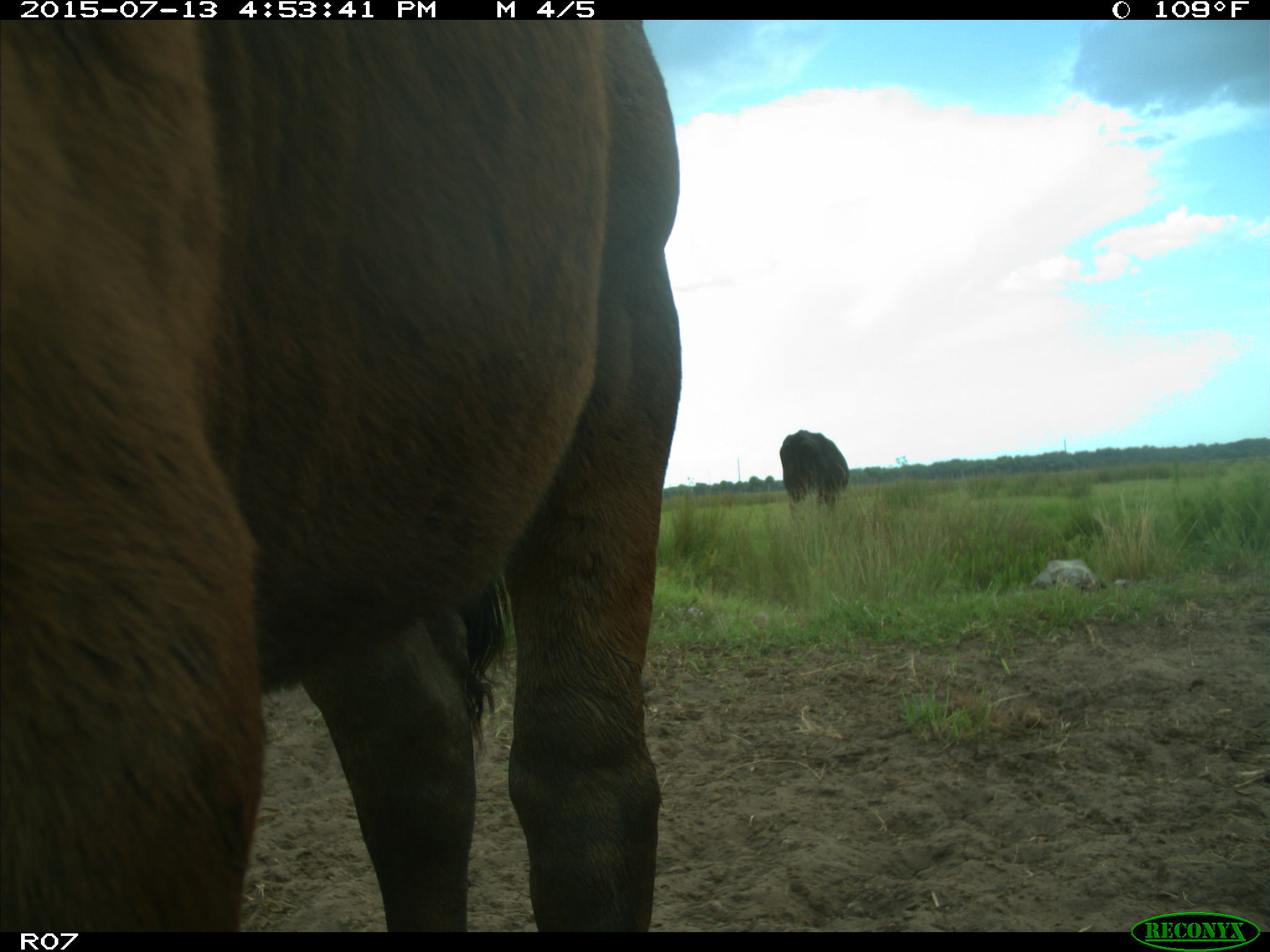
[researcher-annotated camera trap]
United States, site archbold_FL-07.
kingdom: Animalia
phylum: Chordata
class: Mammalia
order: Artiodactyla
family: Bovidae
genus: Bos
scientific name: Bos taurus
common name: domestic cow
Bos taurus (domestic cow).